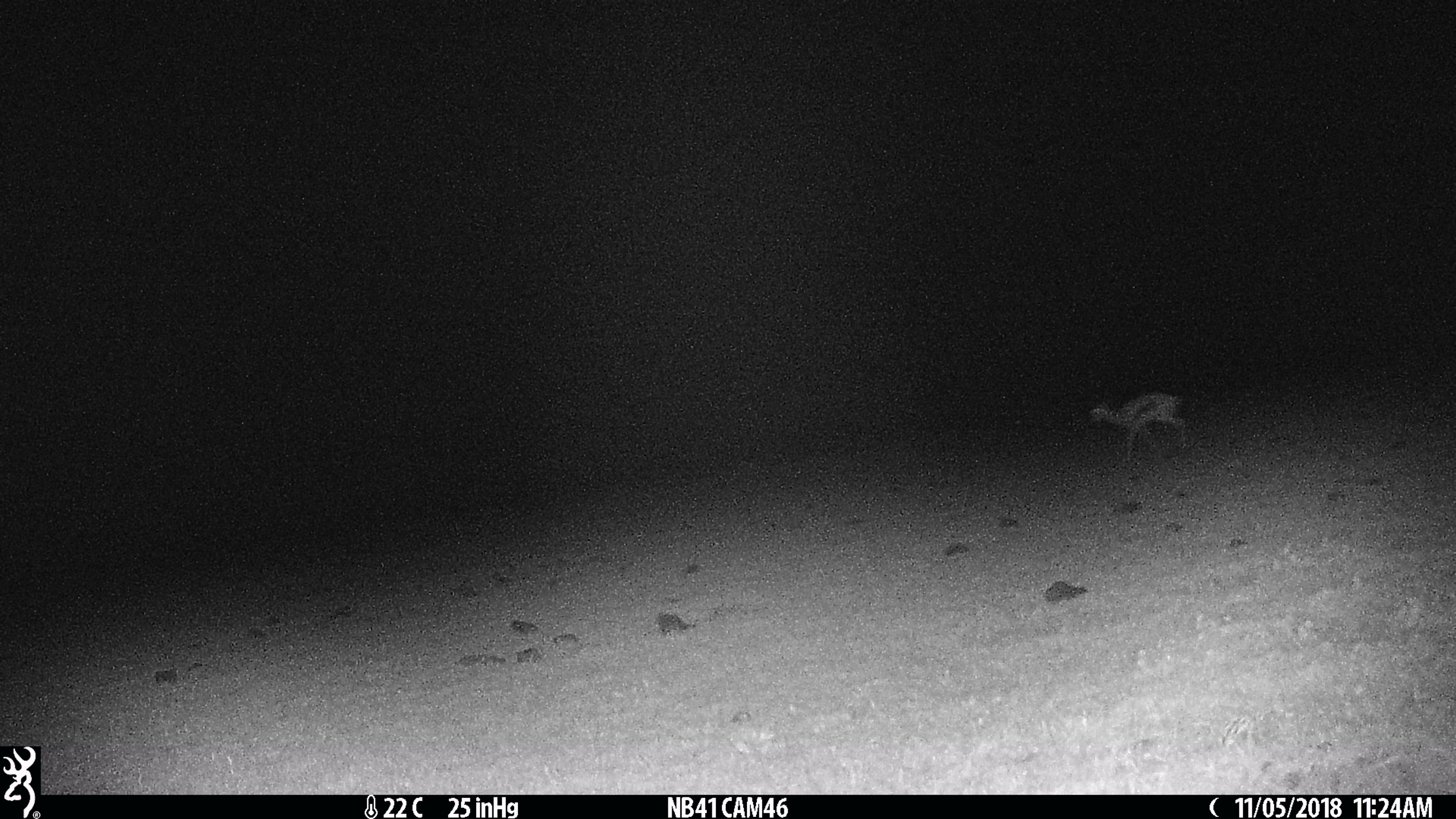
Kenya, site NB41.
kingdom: Animalia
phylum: Chordata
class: Mammalia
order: Artiodactyla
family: Bovidae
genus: Eudorcas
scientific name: Eudorcas thomsonii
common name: thomon's gazelle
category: gazelle thomsons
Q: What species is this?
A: Gazelle thomsons (thomon's gazelle) (Eudorcas thomsonii).